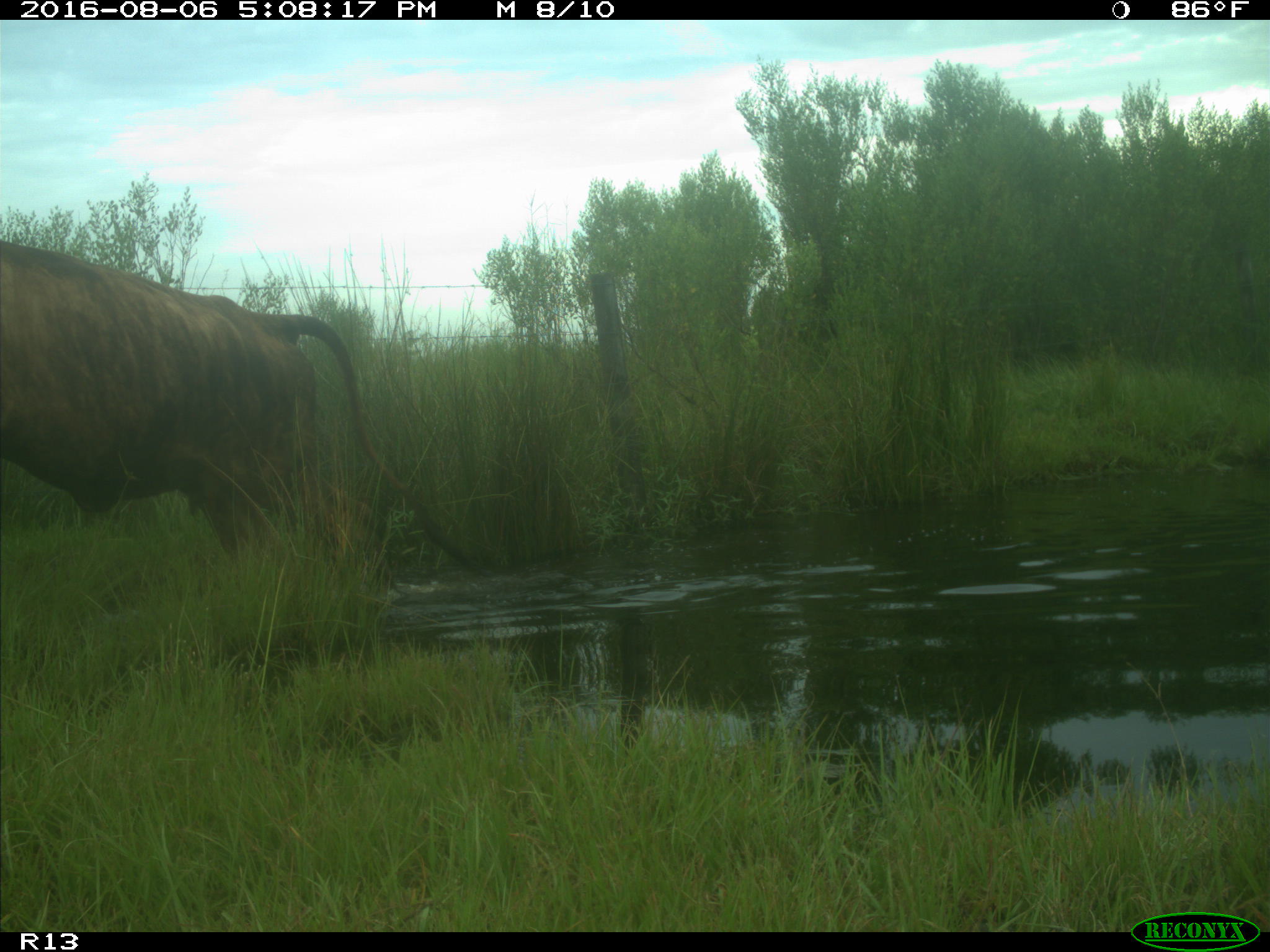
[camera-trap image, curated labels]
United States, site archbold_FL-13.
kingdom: Animalia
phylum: Chordata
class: Mammalia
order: Artiodactyla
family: Bovidae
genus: Bos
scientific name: Bos taurus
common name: domestic cow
Bos taurus (domestic cow).